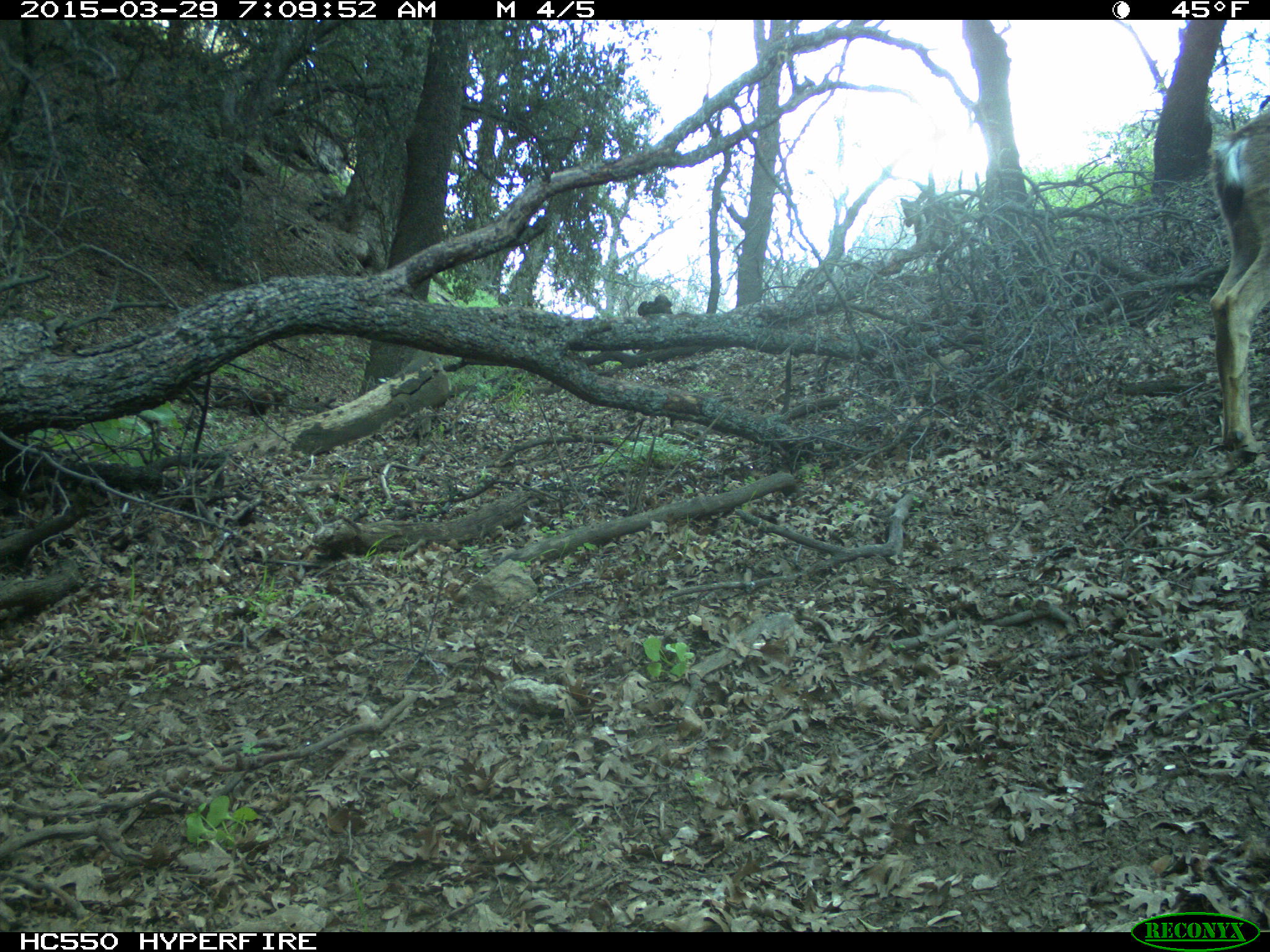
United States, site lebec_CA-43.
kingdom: Animalia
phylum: Chordata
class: Mammalia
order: Artiodactyla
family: Cervidae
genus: Odocoileus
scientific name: Odocoileus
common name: deer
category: unidentified deer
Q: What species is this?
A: Unidentified deer (deer) (Odocoileus).